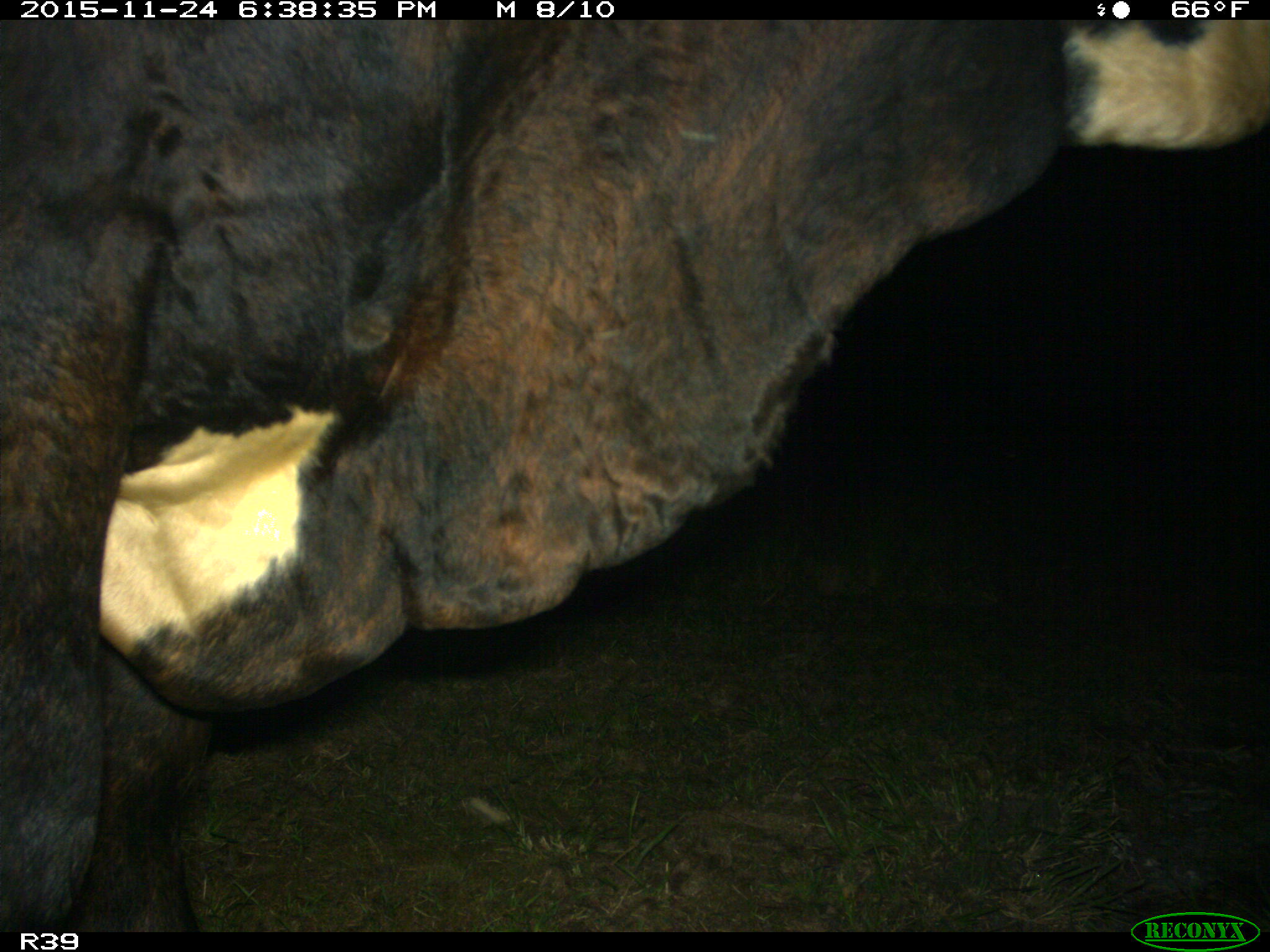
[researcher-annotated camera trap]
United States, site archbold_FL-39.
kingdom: Animalia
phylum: Chordata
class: Mammalia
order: Artiodactyla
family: Bovidae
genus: Bos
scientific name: Bos taurus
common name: domestic cow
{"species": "Bos taurus (domestic cow)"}